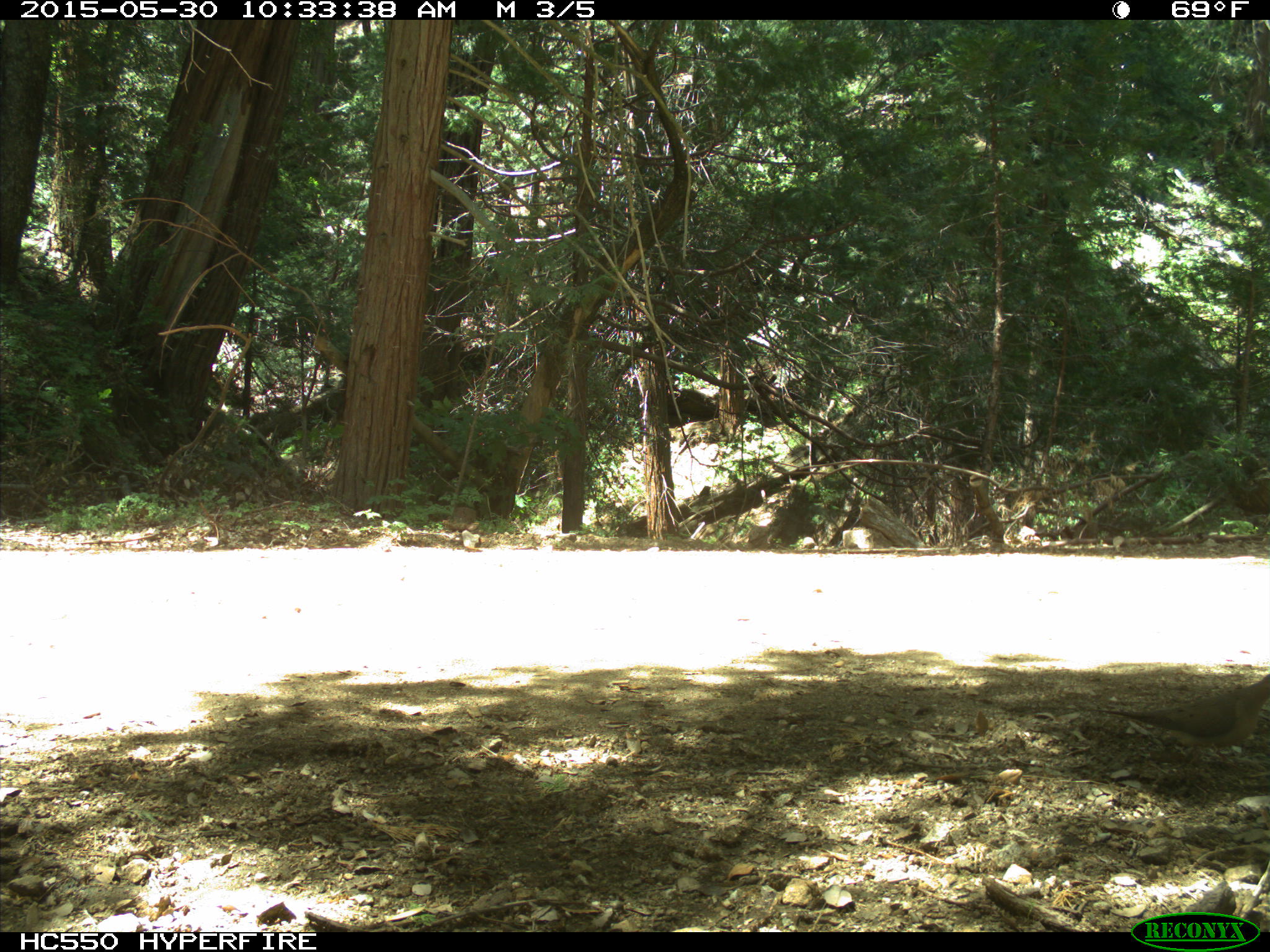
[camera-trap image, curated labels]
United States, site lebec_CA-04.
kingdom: Animalia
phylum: Chordata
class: Aves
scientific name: Aves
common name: birds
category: unidentified bird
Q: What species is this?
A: Unidentified bird (birds) (Aves).